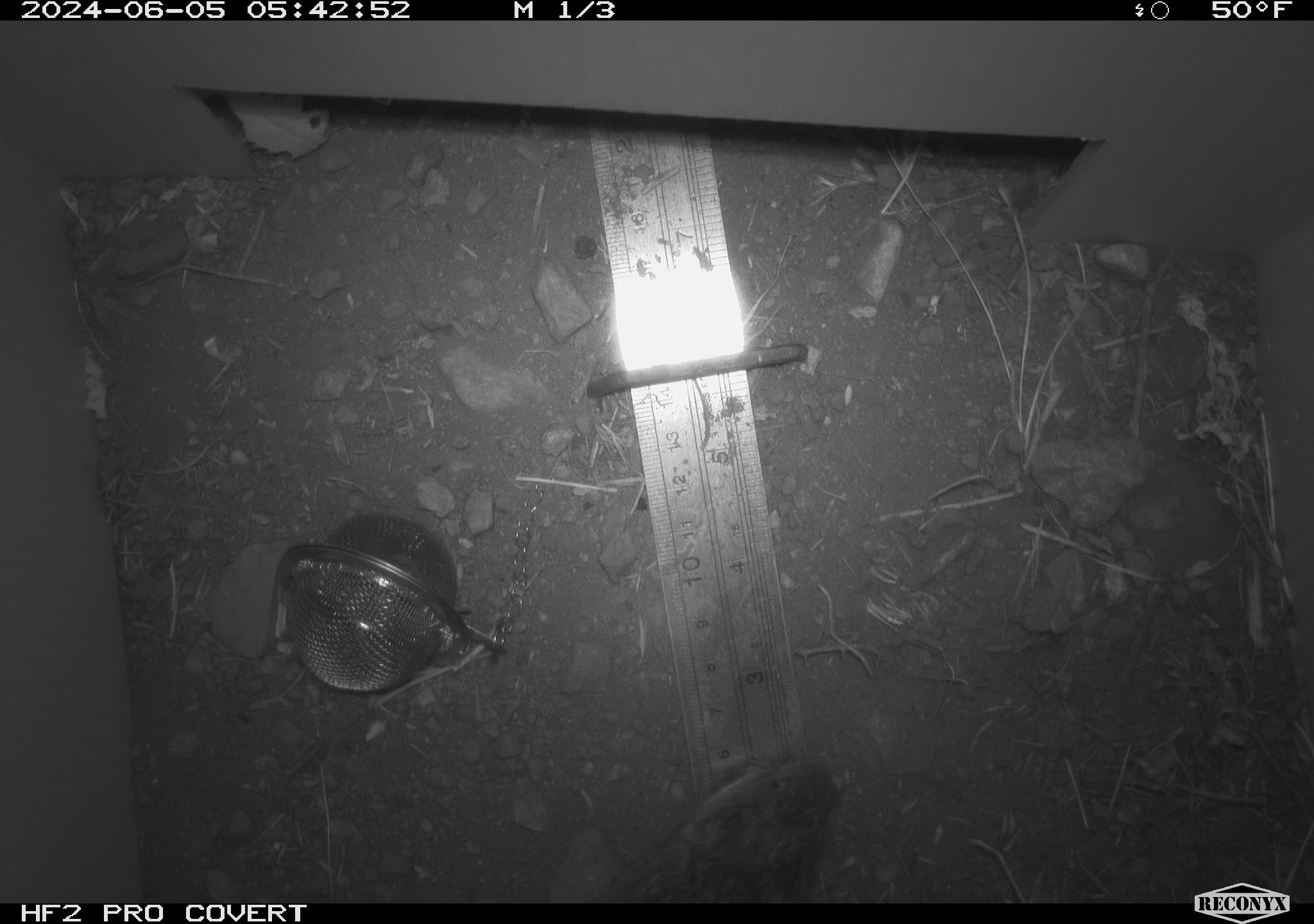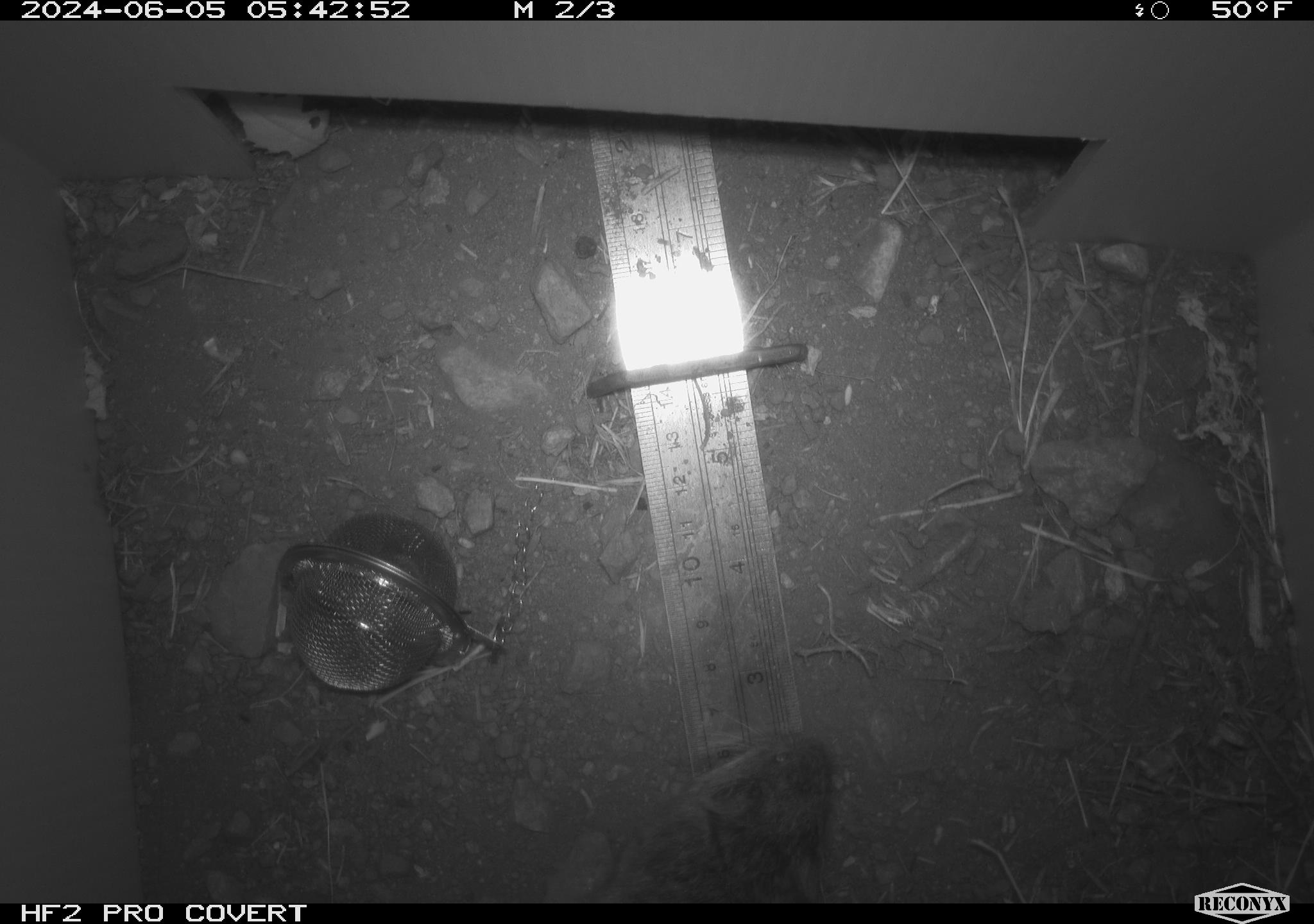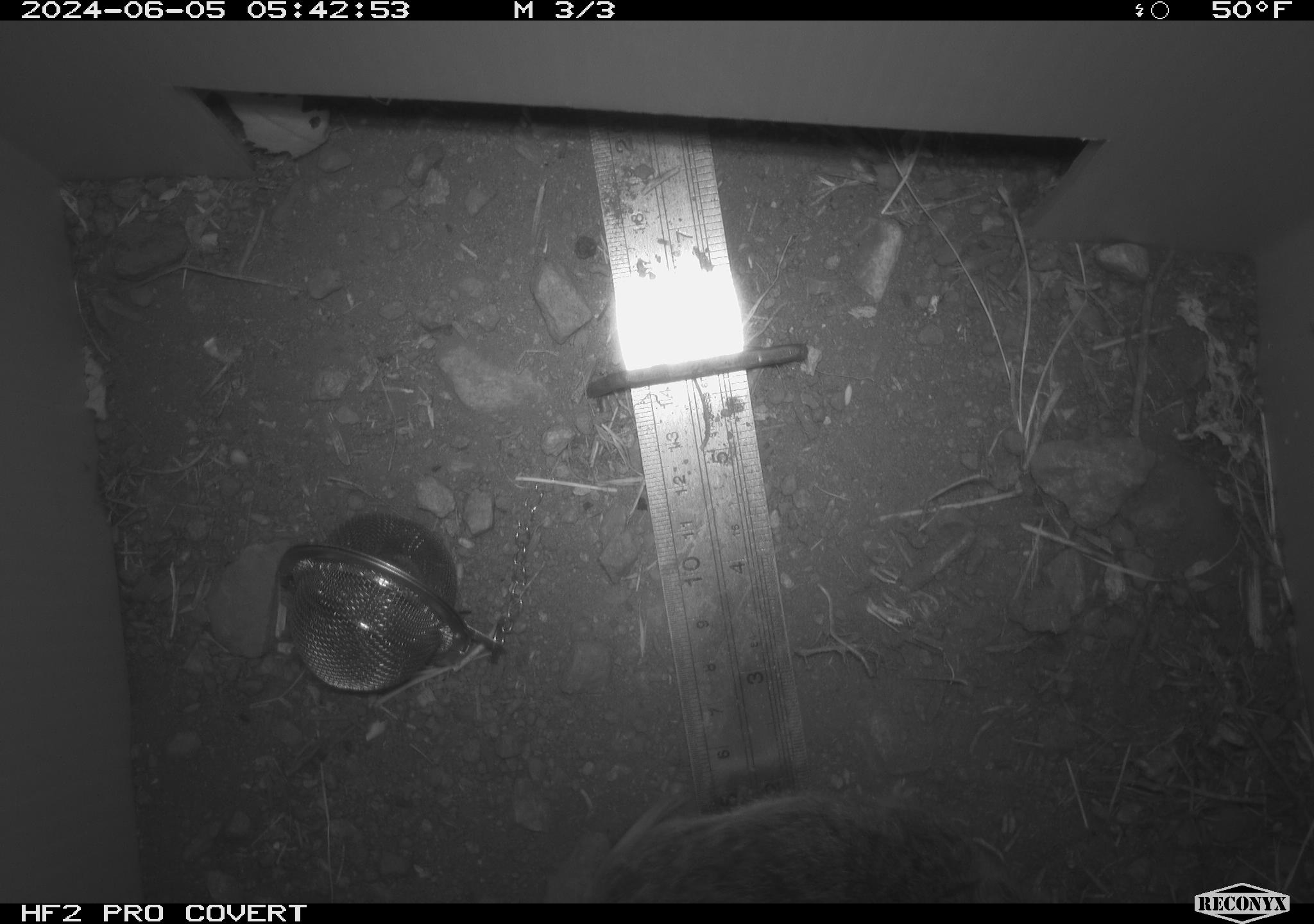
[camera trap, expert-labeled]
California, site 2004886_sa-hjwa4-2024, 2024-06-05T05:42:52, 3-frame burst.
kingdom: Animalia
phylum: Chordata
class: Mammalia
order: Rodentia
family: Cricetidae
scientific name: Cricetidae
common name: hamsters, voles, lemmings, and allies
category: cricetidae family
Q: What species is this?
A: Cricetidae family (hamsters, voles, lemmings, and allies) (Cricetidae).